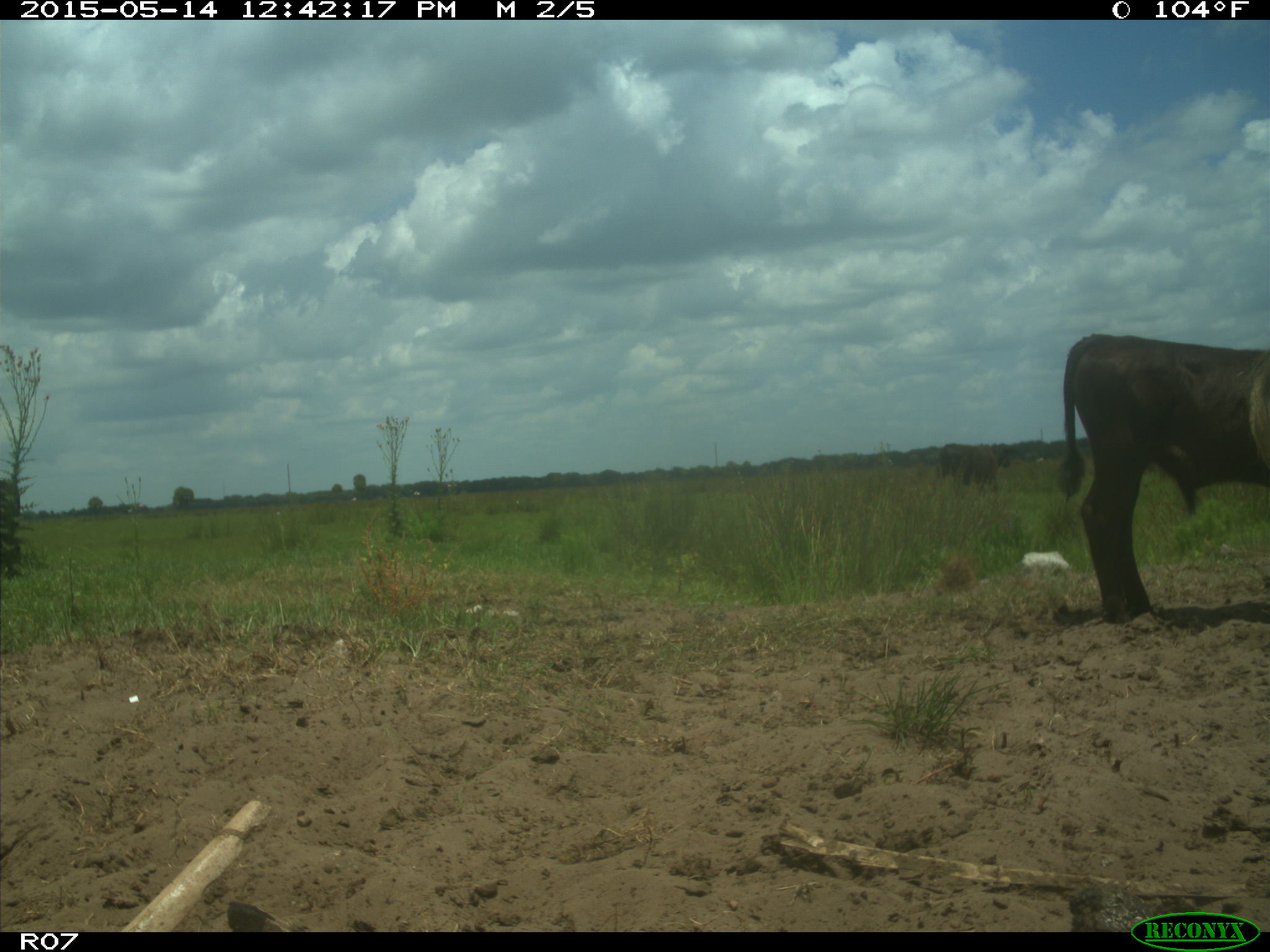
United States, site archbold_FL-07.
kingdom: Animalia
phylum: Chordata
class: Mammalia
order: Artiodactyla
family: Bovidae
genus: Bos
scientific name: Bos taurus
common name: domestic cow